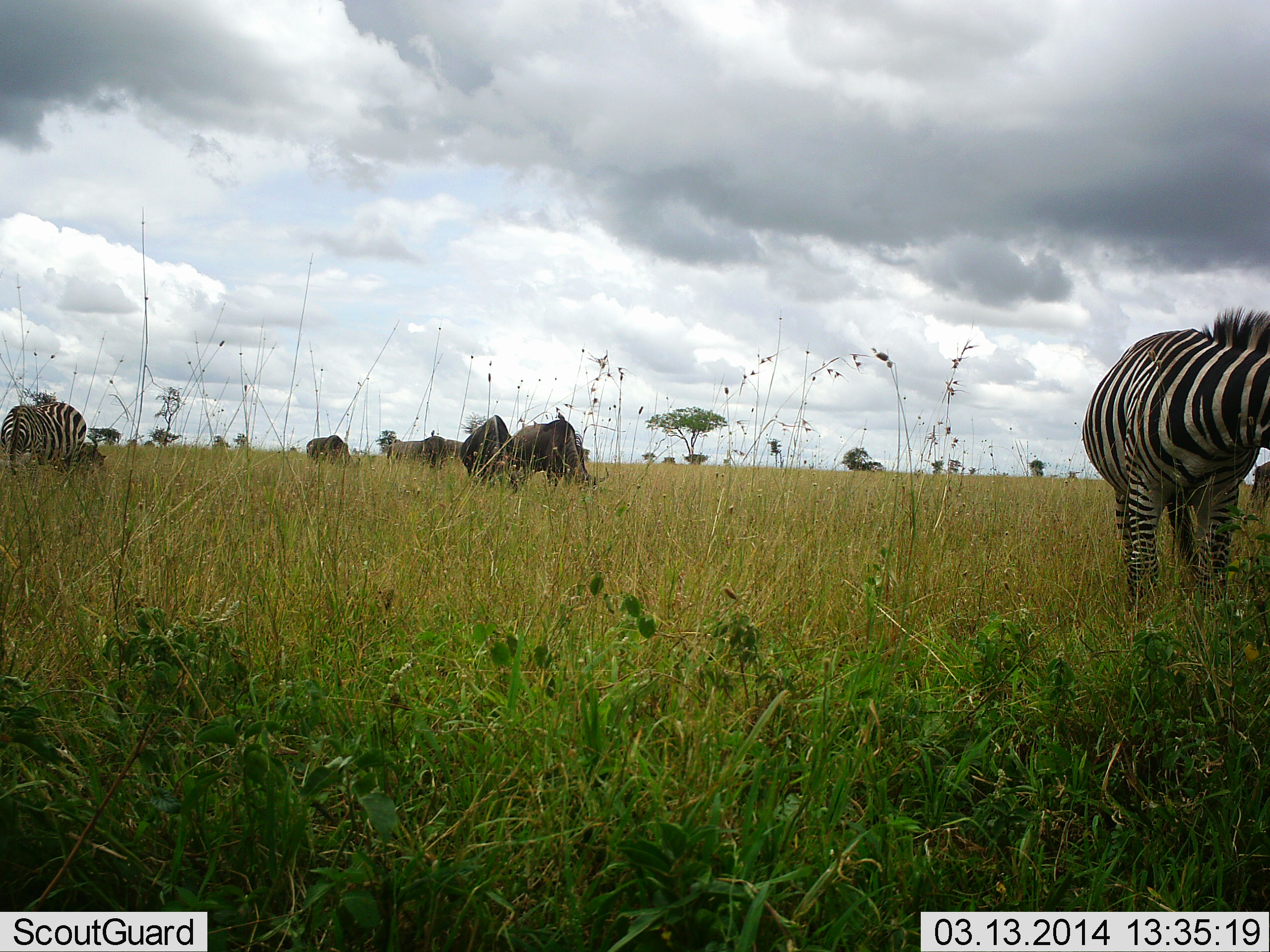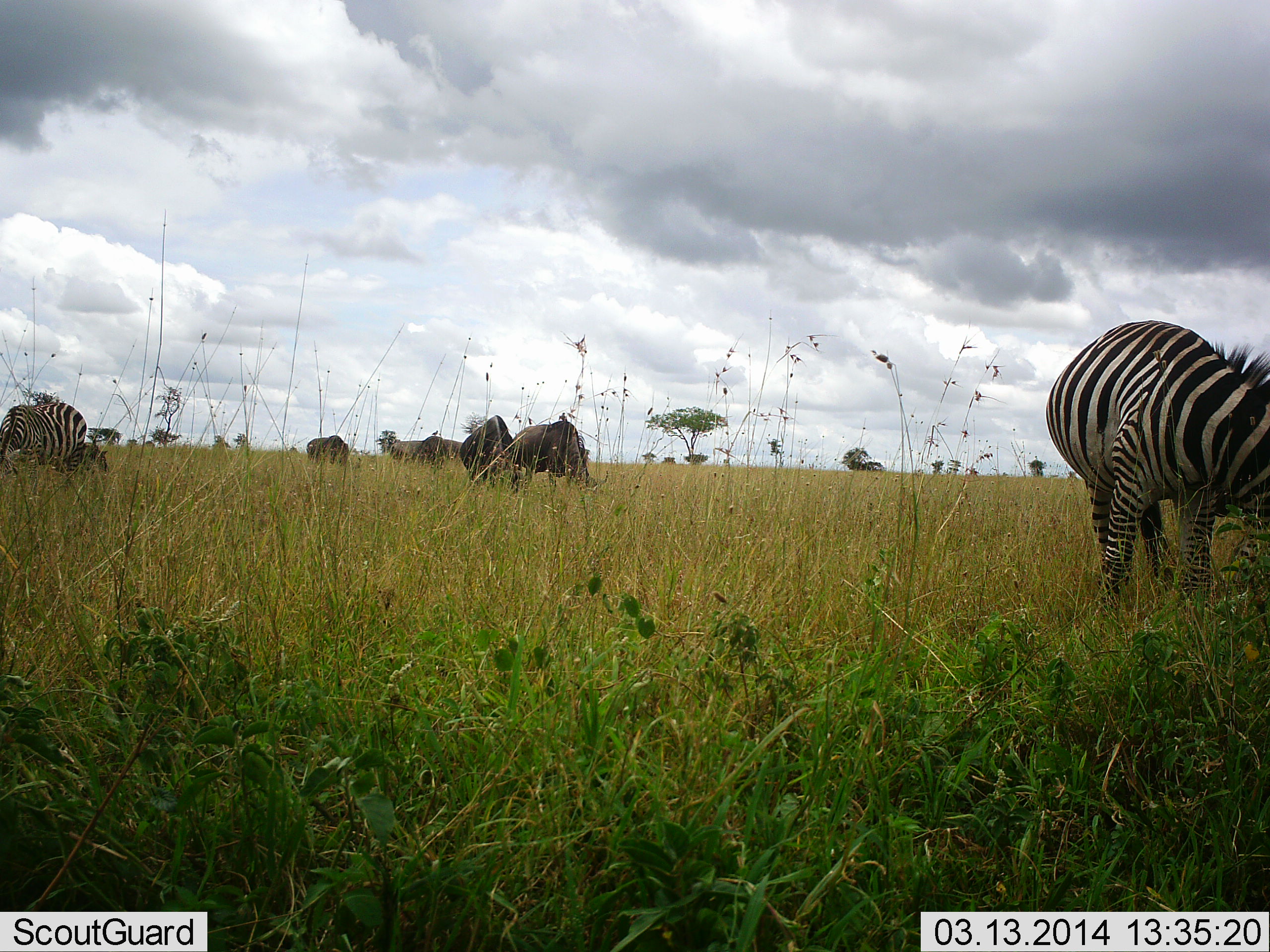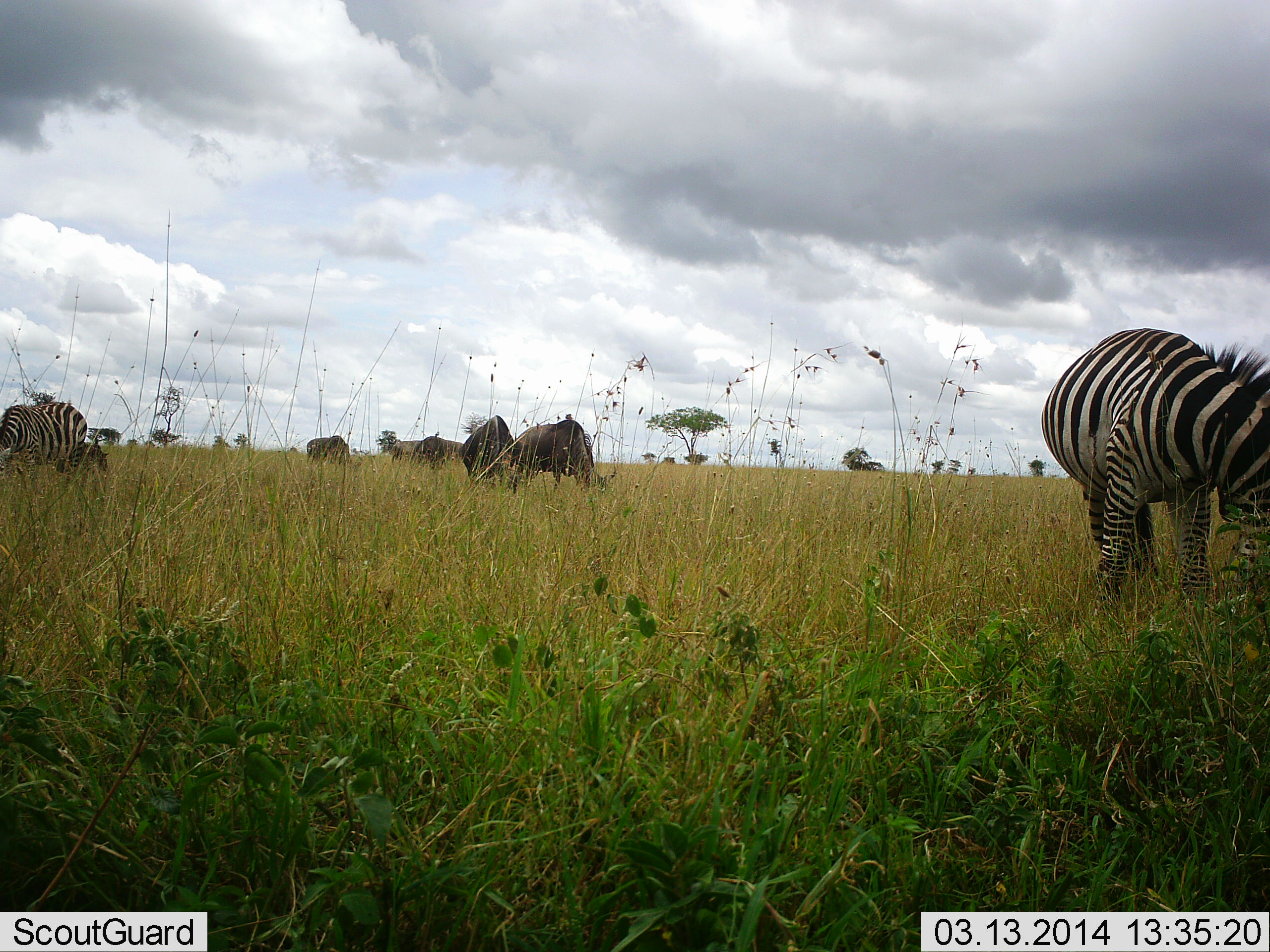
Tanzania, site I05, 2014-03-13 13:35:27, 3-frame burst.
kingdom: Animalia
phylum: Chordata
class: Mammalia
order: Artiodactyla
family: Bovidae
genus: Connochaetes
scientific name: Connochaetes taurinus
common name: blue wildebeest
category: wildebeest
Wildebeest (blue wildebeest) (Connochaetes taurinus), count 5. Behavior (volunteer vote fractions): standing 20%, resting 0%, moving 0%, interacting 0%. Young present (vote fraction): 0%. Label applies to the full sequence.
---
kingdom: Animalia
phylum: Chordata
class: Mammalia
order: Perissodactyla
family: Equidae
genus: Equus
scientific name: Equus quagga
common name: plains zebra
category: zebra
Zebra (plains zebra) (Equus quagga), count 2. Behavior (volunteer vote fractions): standing 18%, resting 0%, moving 0%, interacting 0%. Young present (vote fraction): 0%. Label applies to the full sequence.